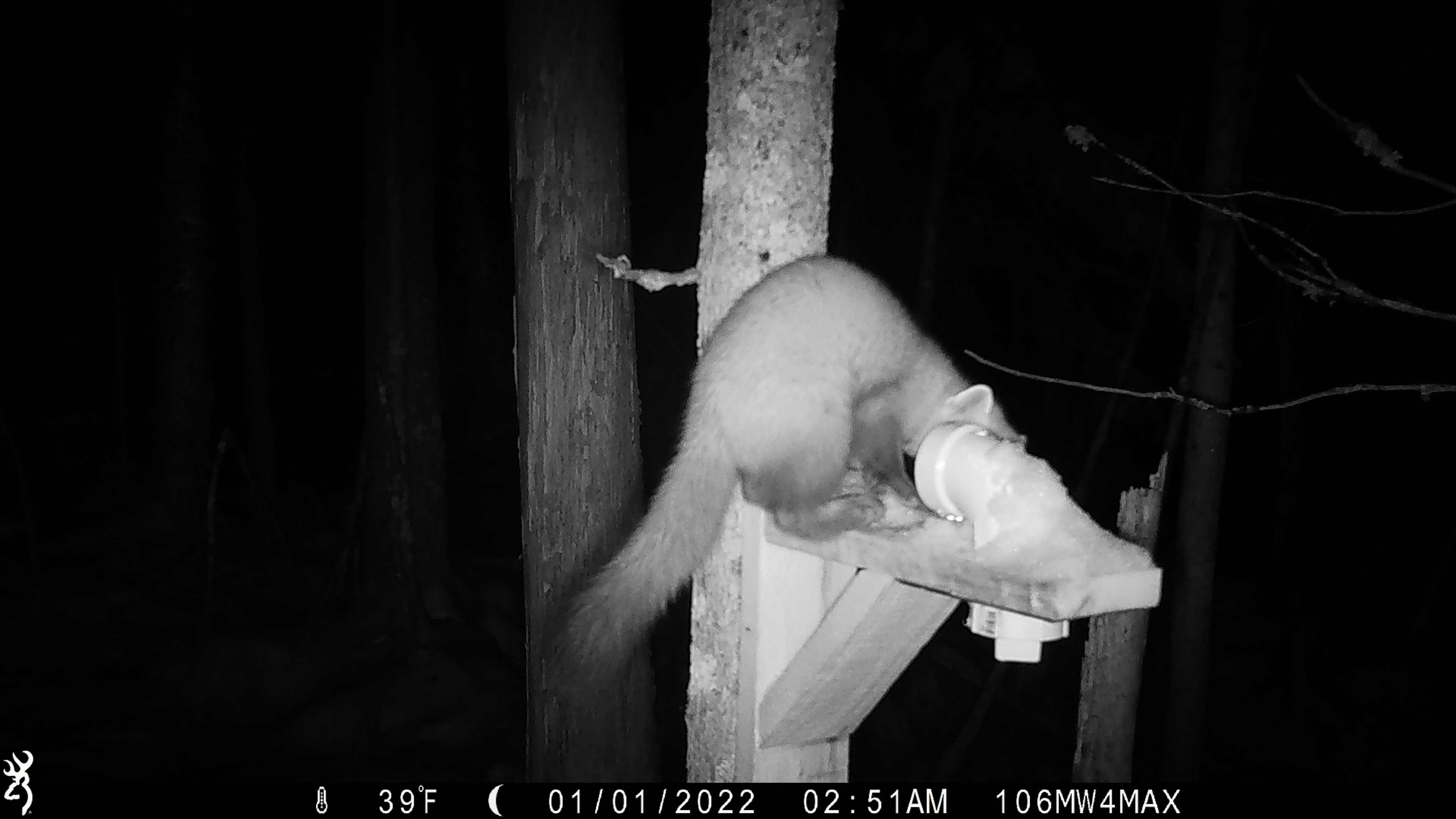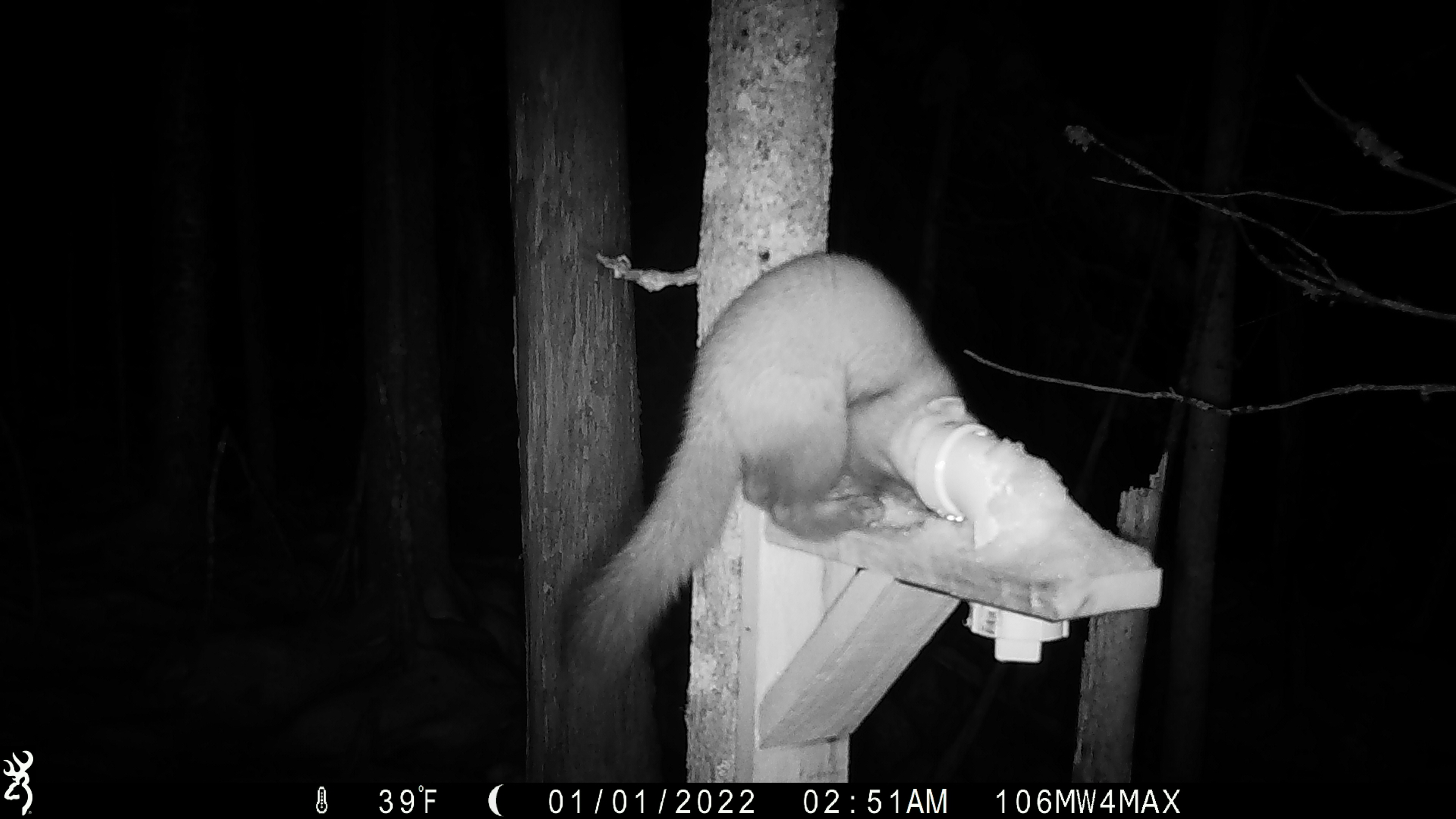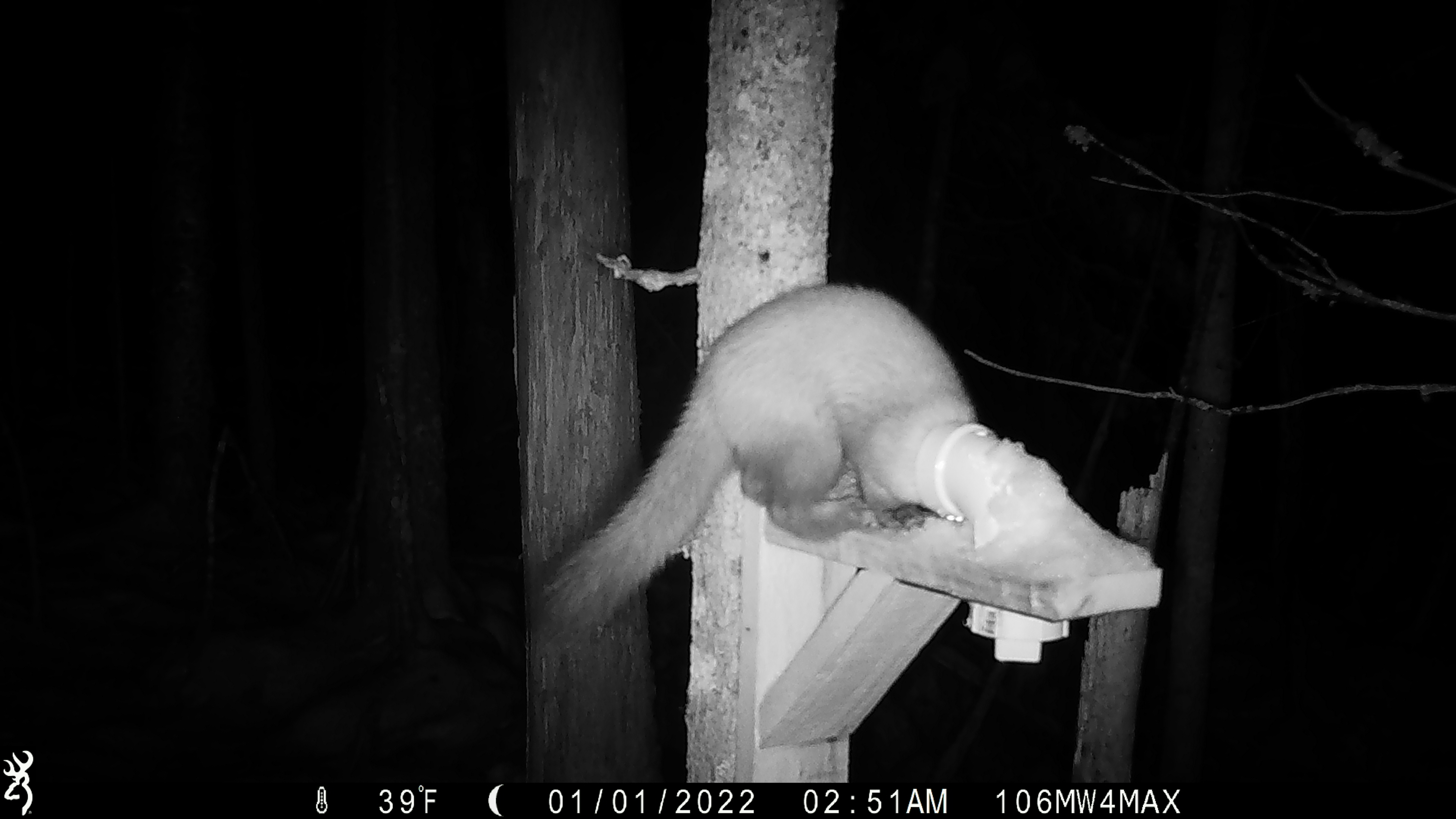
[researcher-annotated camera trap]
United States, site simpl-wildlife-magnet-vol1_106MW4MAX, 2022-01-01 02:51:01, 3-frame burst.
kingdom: Animalia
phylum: Chordata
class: Mammalia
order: Carnivora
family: Mustelidae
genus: Martes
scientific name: Martes americana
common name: american marten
American marten (Martes americana).